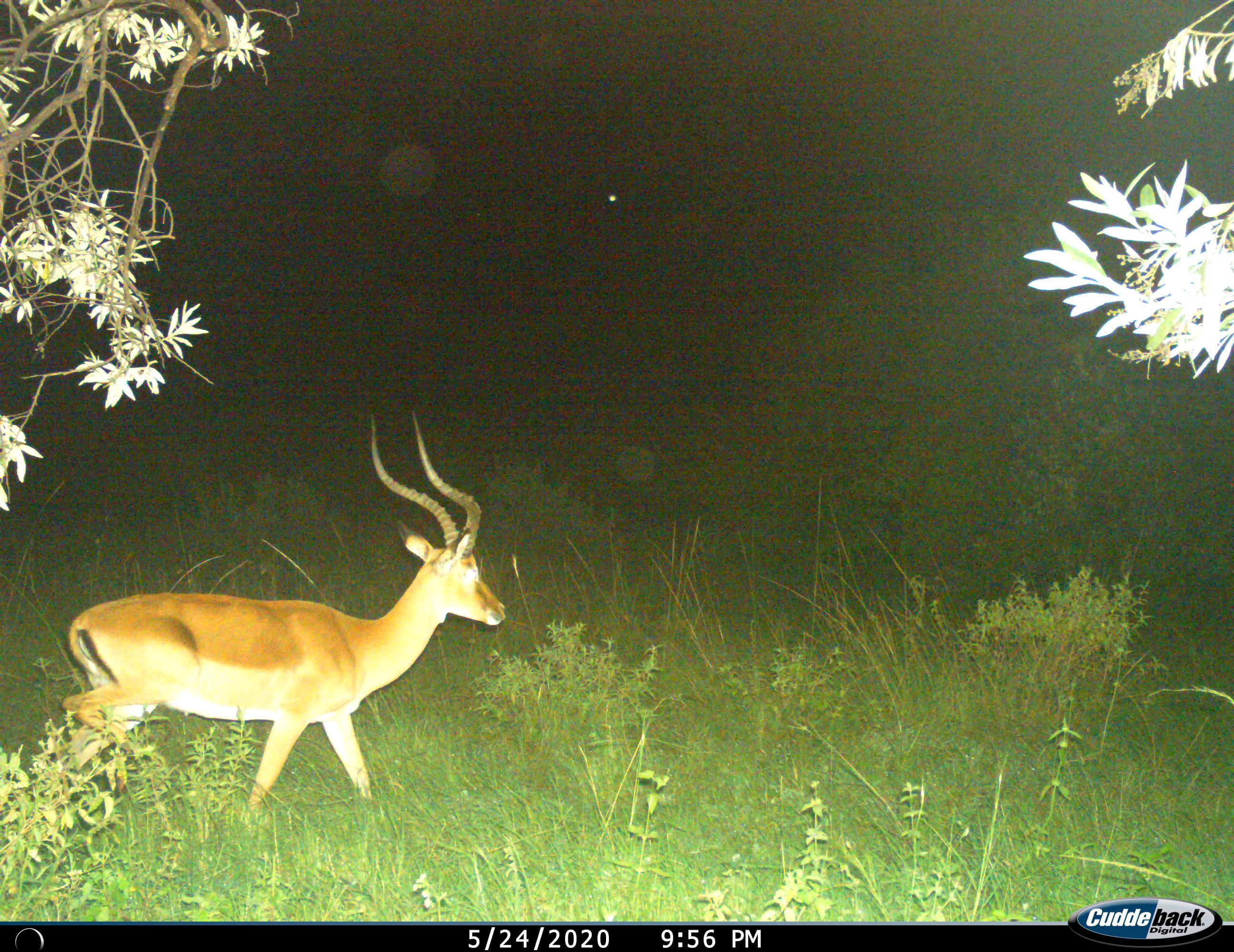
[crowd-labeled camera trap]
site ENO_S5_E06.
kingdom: Animalia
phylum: Chordata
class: Mammalia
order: Artiodactyla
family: Bovidae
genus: Aepyceros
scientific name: Aepyceros melampus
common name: impala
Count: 1.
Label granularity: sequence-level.